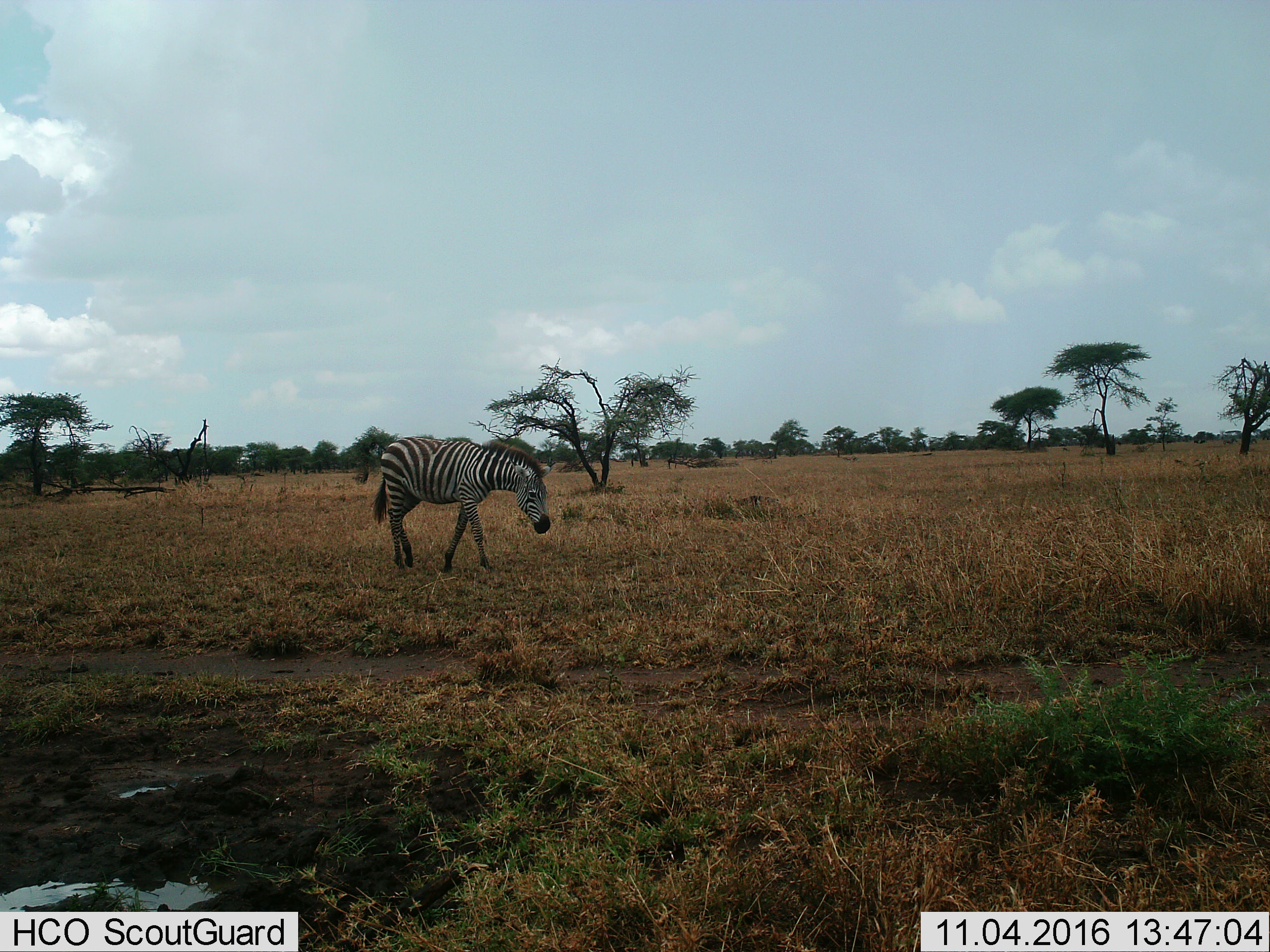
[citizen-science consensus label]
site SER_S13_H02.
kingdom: Animalia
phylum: Chordata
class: Mammalia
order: Perissodactyla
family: Equidae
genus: Equus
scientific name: Equus quagga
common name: plains zebra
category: zebraplains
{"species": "zebraplains (plains zebra) (Equus quagga)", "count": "1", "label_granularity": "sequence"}